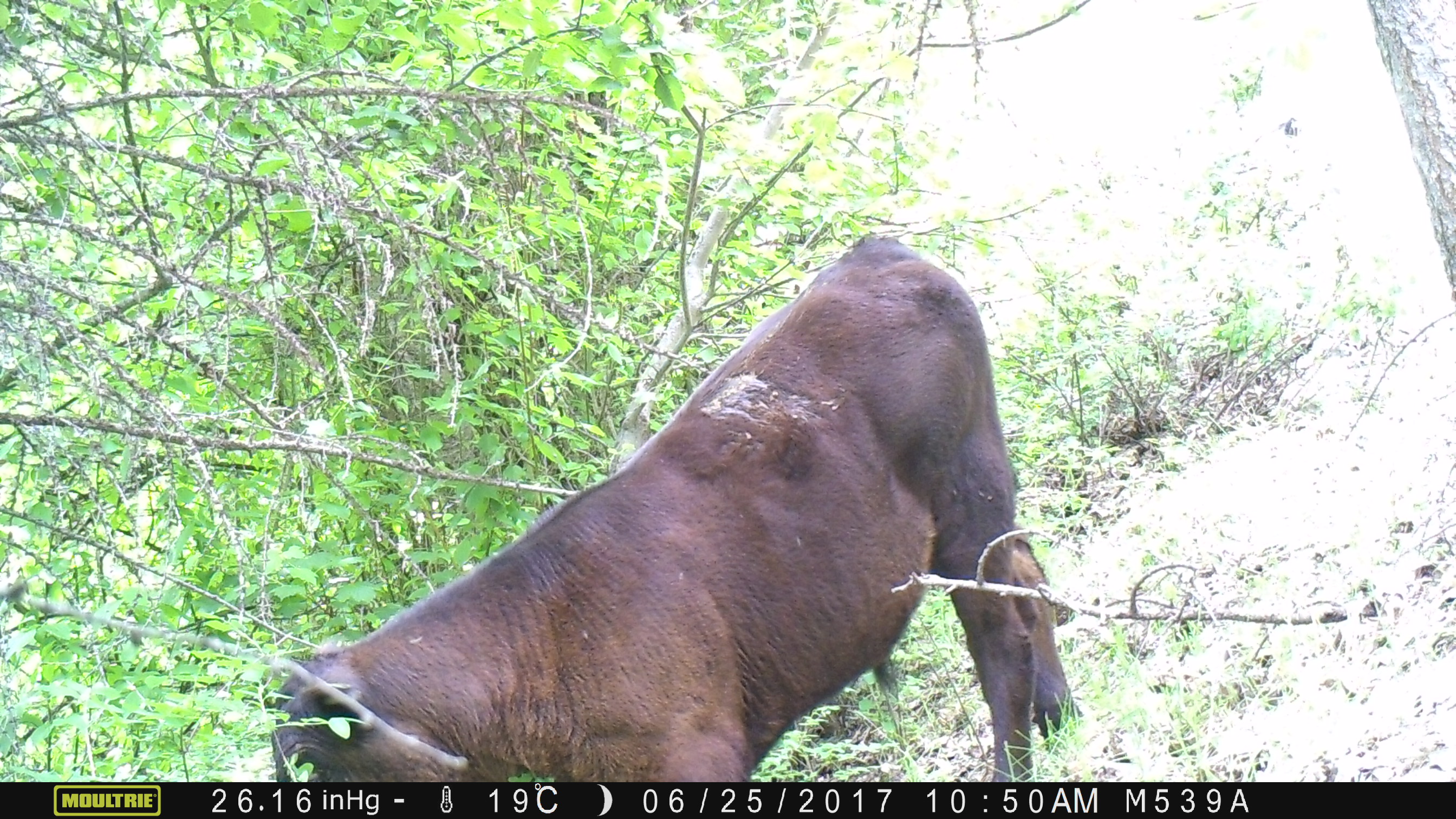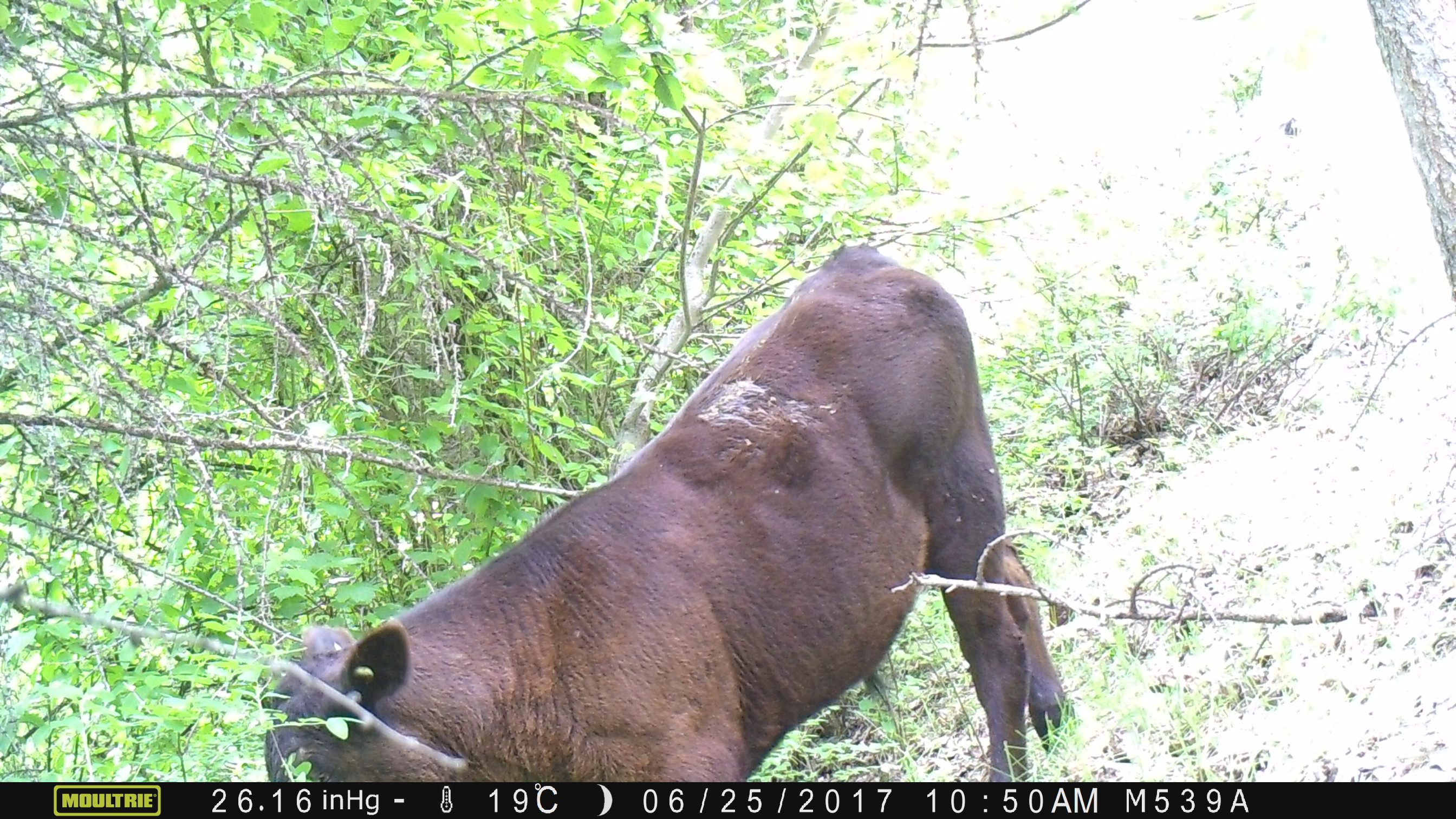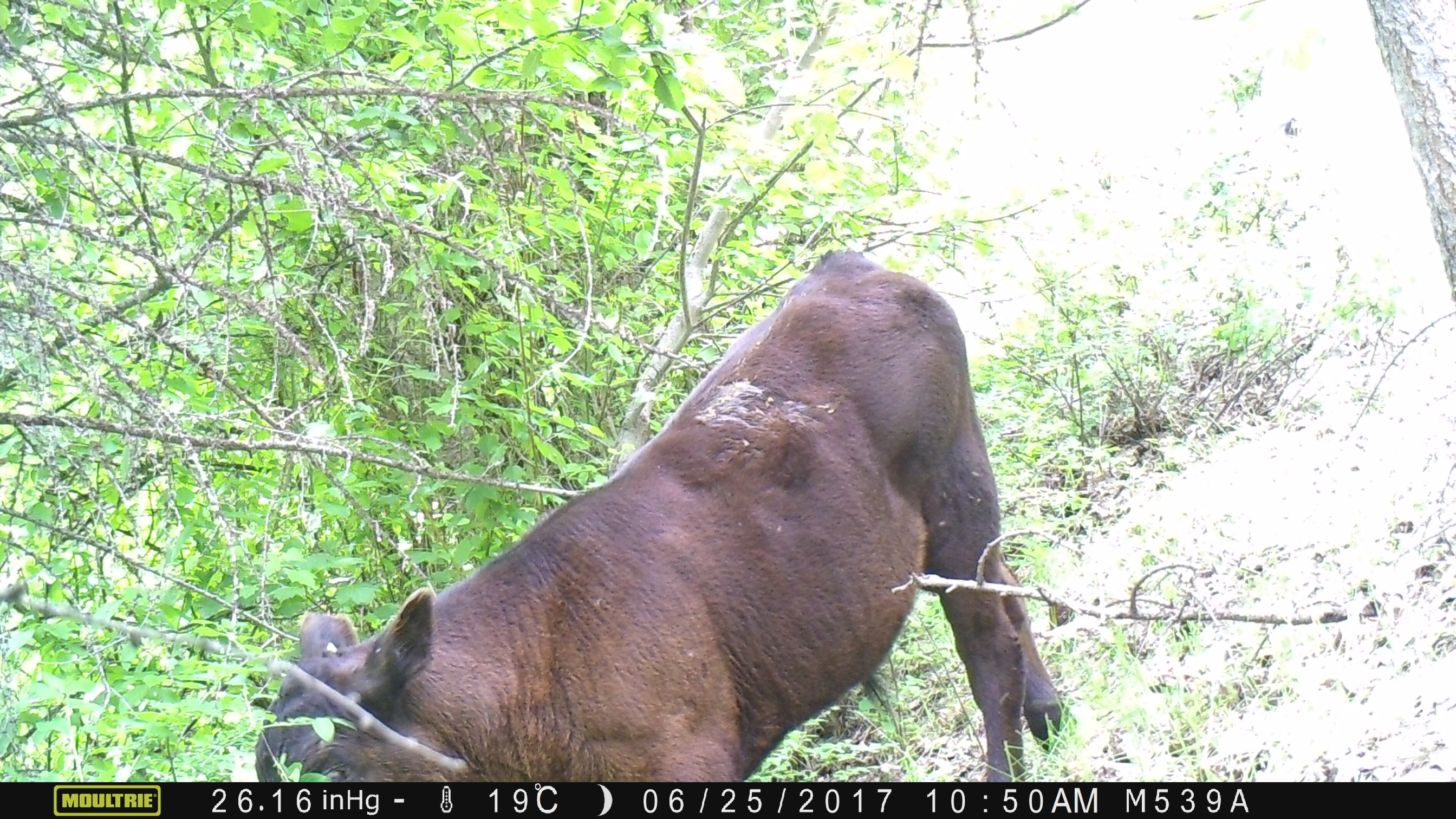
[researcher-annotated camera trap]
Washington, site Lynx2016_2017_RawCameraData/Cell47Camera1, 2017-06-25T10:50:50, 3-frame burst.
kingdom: Animalia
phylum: Chordata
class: Mammalia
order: Artiodactyla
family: Bovidae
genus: Bos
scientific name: Bos taurus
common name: domestic cattle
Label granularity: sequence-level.